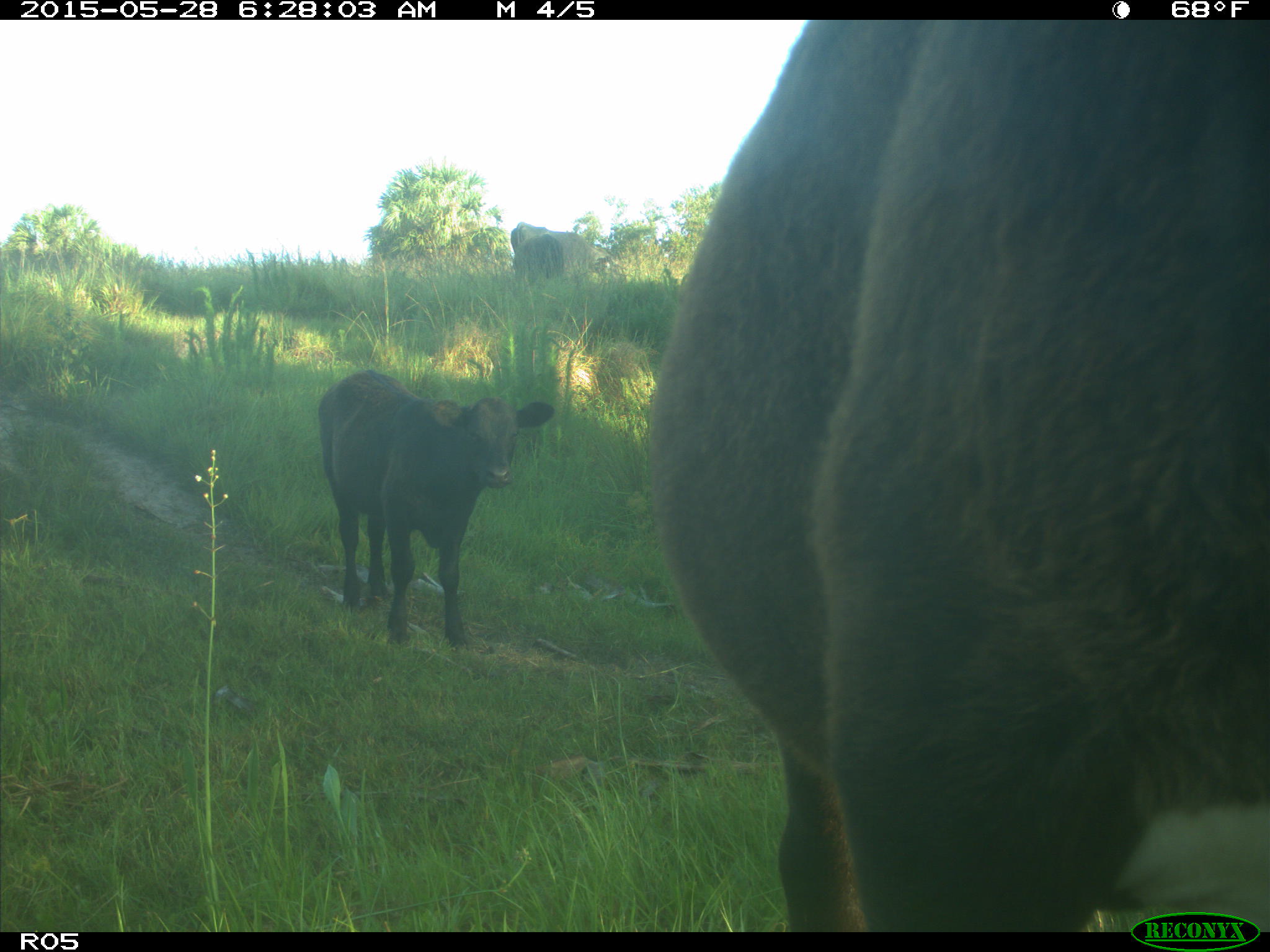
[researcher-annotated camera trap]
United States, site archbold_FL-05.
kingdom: Animalia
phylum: Chordata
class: Mammalia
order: Artiodactyla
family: Bovidae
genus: Bos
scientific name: Bos taurus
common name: domestic cow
Bos taurus (domestic cow).